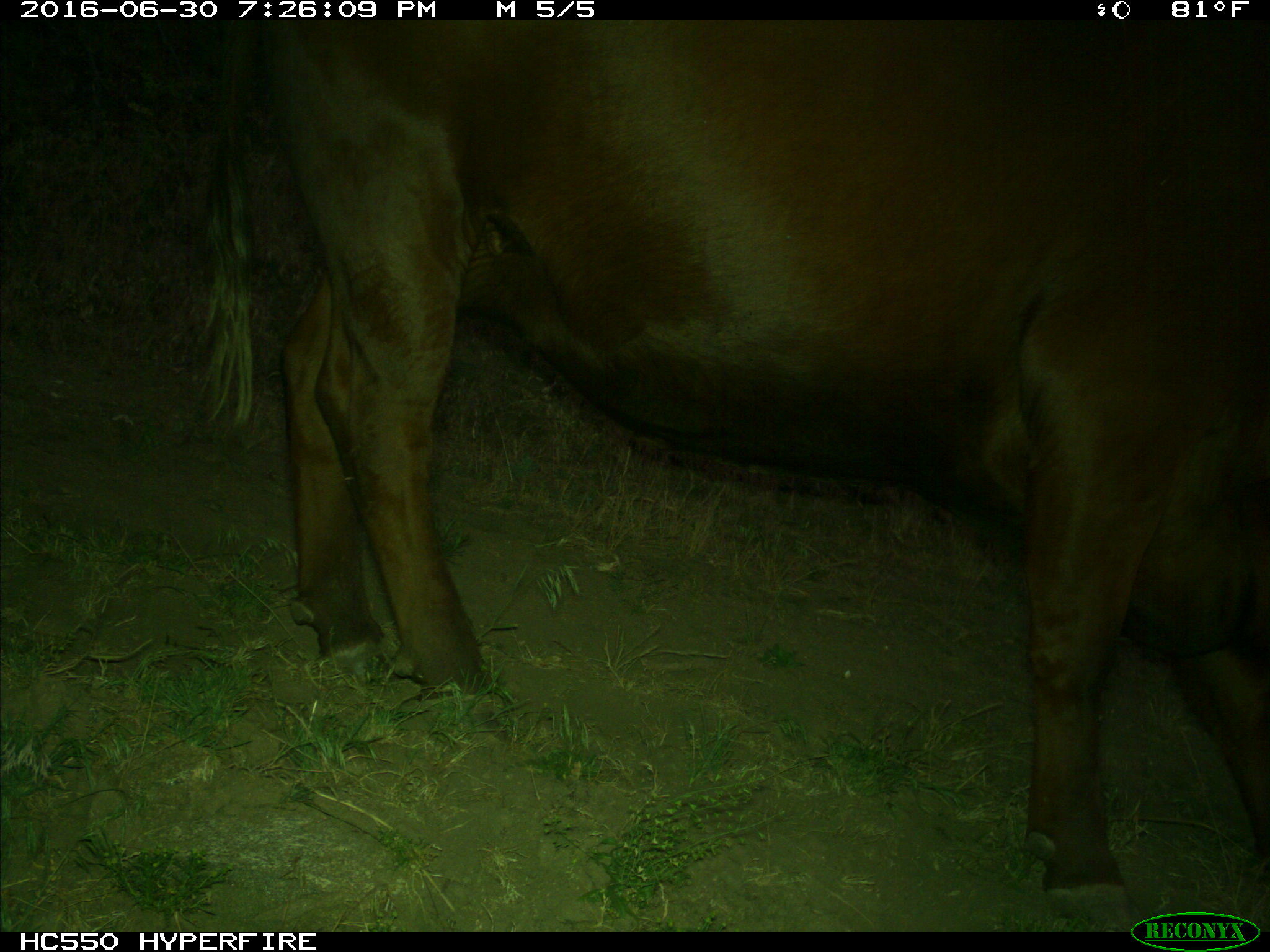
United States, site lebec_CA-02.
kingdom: Animalia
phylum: Chordata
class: Mammalia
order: Artiodactyla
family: Bovidae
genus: Bos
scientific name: Bos taurus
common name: domestic cow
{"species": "Bos taurus (domestic cow)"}